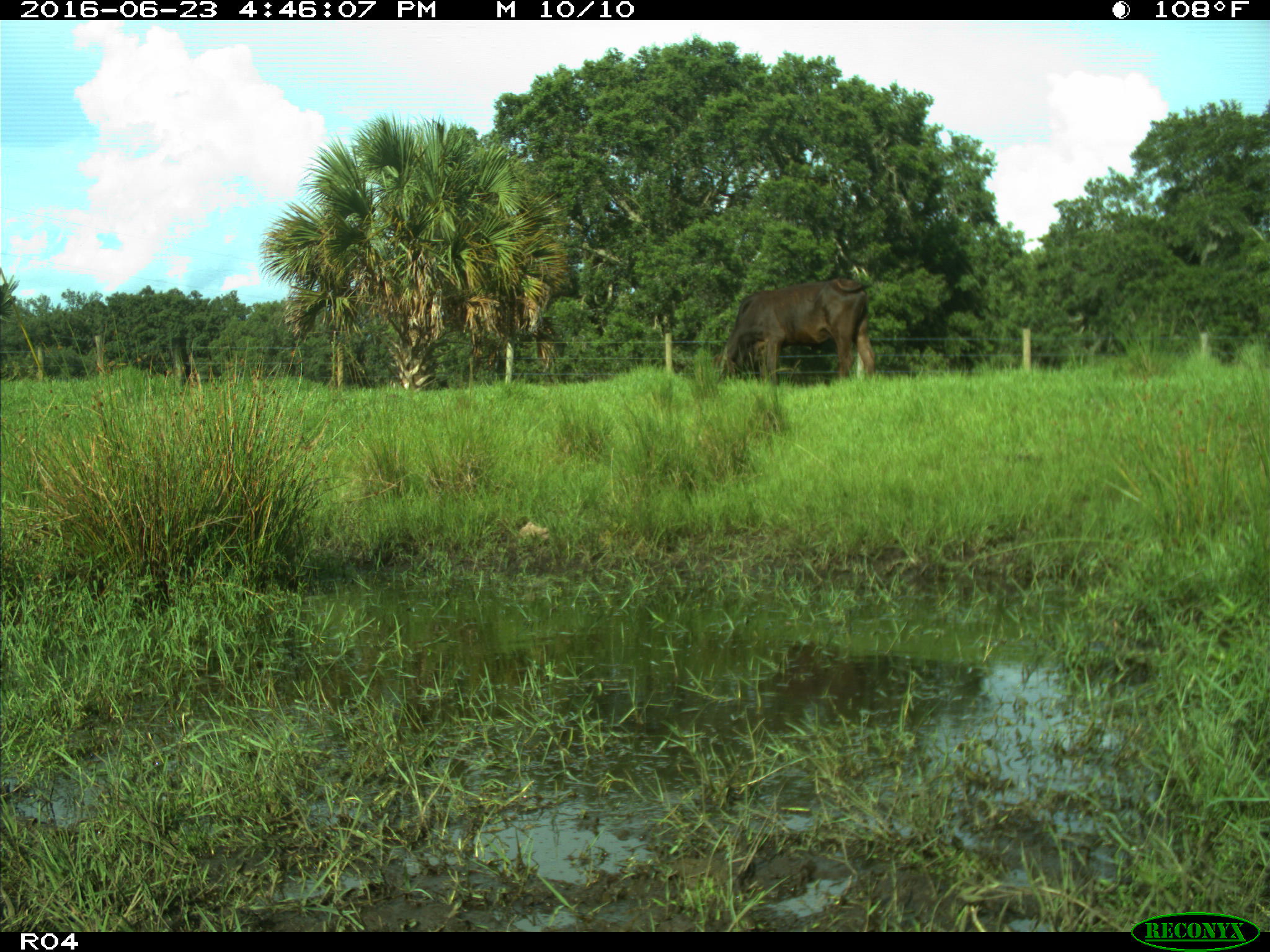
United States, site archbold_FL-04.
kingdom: Animalia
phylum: Chordata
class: Mammalia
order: Artiodactyla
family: Bovidae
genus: Bos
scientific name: Bos taurus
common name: domestic cow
Bos taurus (domestic cow).